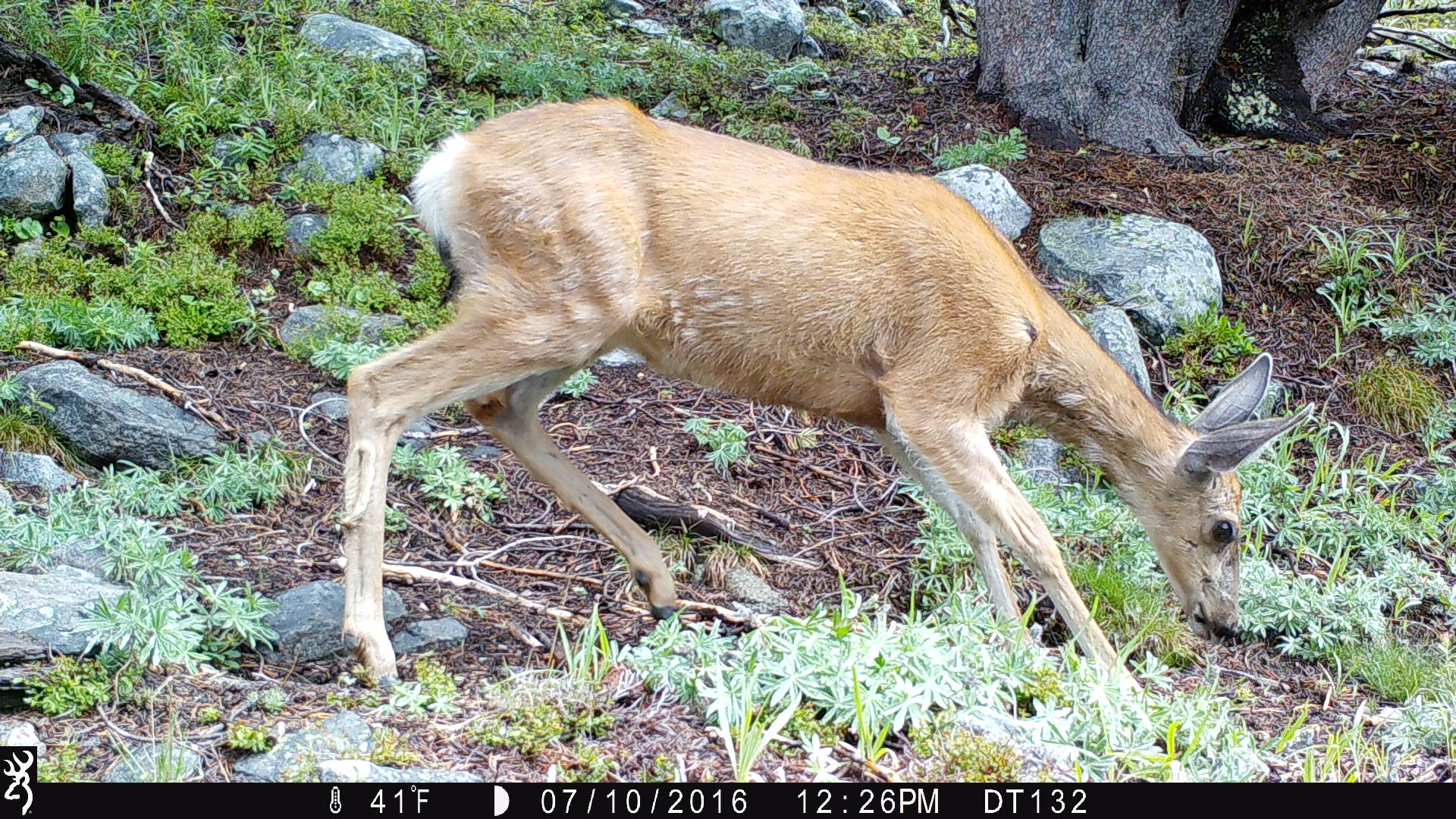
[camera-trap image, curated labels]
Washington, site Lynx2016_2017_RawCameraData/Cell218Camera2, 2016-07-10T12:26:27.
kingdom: Animalia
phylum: Chordata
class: Mammalia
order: Artiodactyla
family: Cervidae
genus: Odocoileus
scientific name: Odocoileus hemionus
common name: mule deer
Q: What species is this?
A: Odocoileus hemionus (mule deer).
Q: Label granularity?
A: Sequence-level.